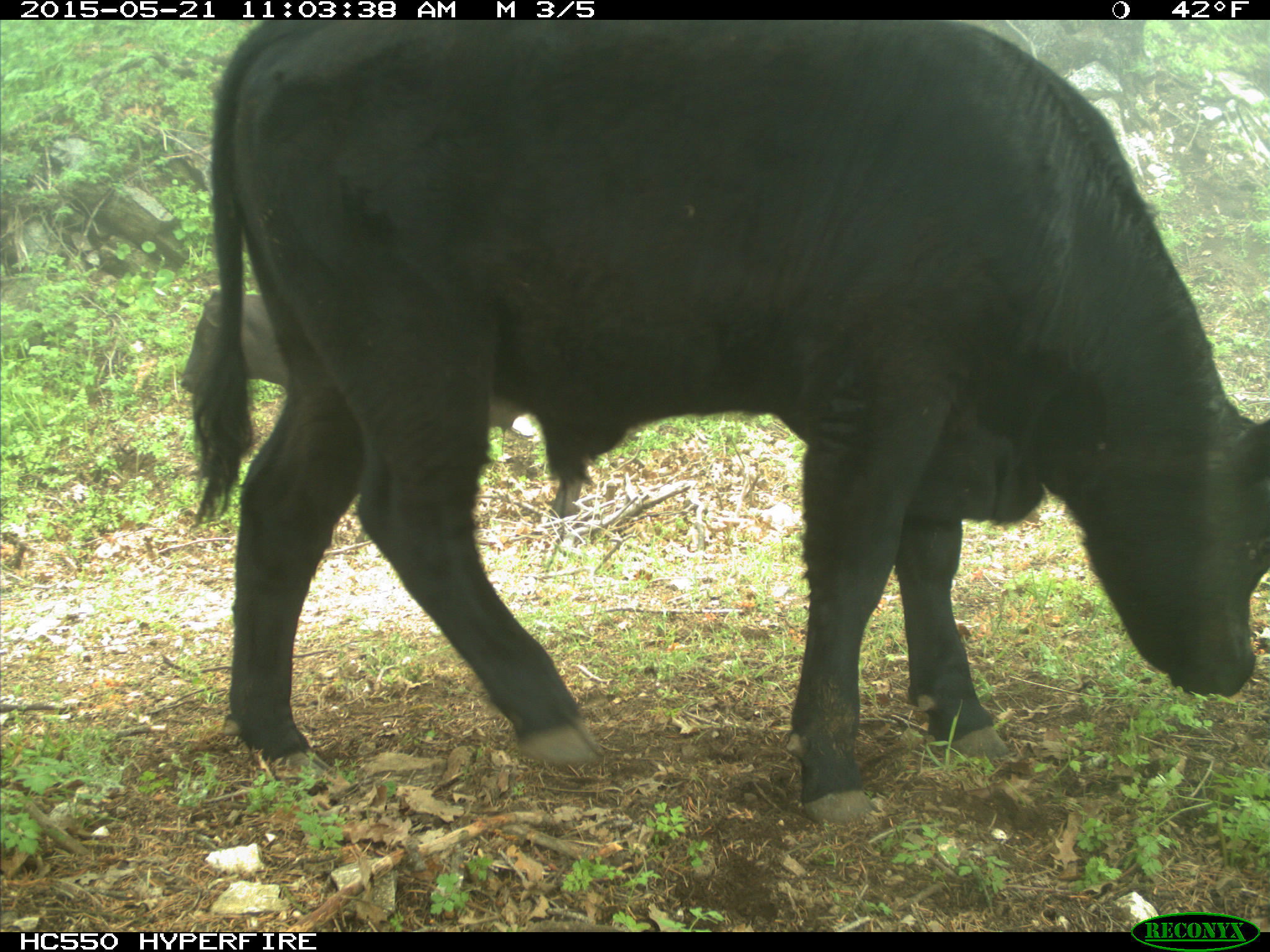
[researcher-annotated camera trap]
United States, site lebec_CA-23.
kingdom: Animalia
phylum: Chordata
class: Mammalia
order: Artiodactyla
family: Bovidae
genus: Bos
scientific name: Bos taurus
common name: domestic cow